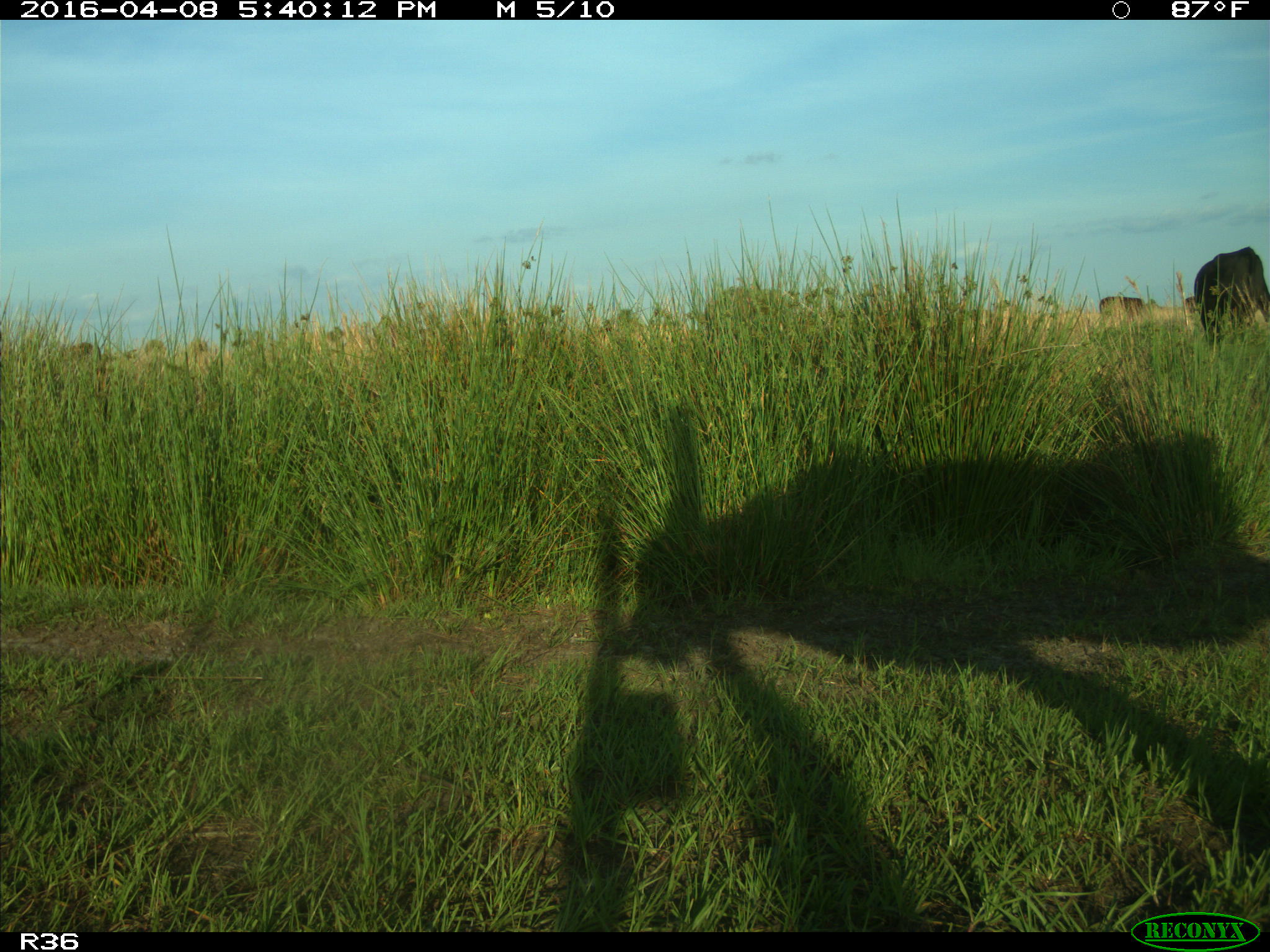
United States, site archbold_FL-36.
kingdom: Animalia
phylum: Chordata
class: Mammalia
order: Artiodactyla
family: Bovidae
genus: Bos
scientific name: Bos taurus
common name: domestic cow